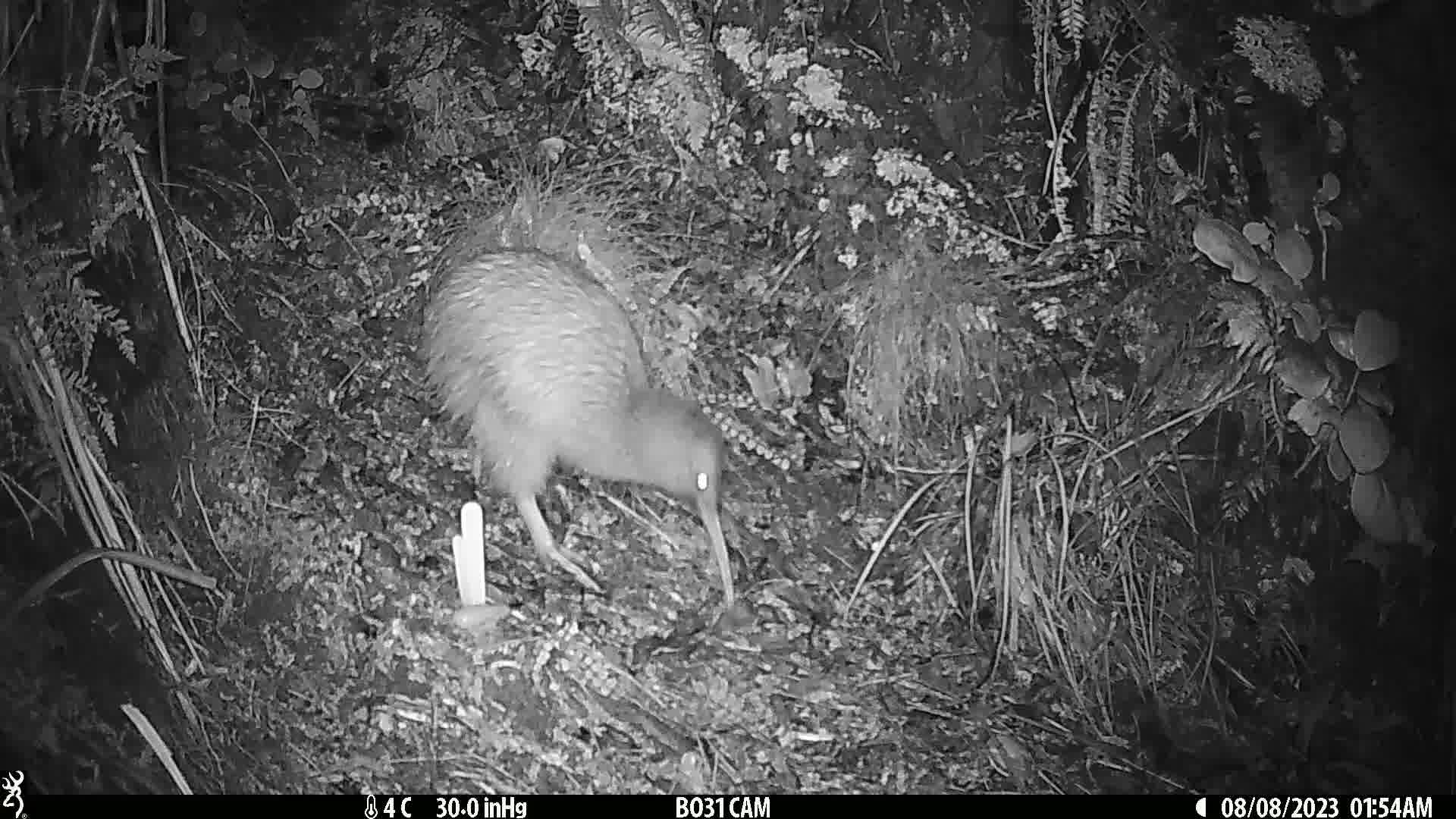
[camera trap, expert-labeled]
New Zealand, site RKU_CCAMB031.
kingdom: Animalia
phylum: Chordata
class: Aves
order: Apterygiformes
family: Apterygidae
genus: Apteryx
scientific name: Apteryx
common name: kiwi